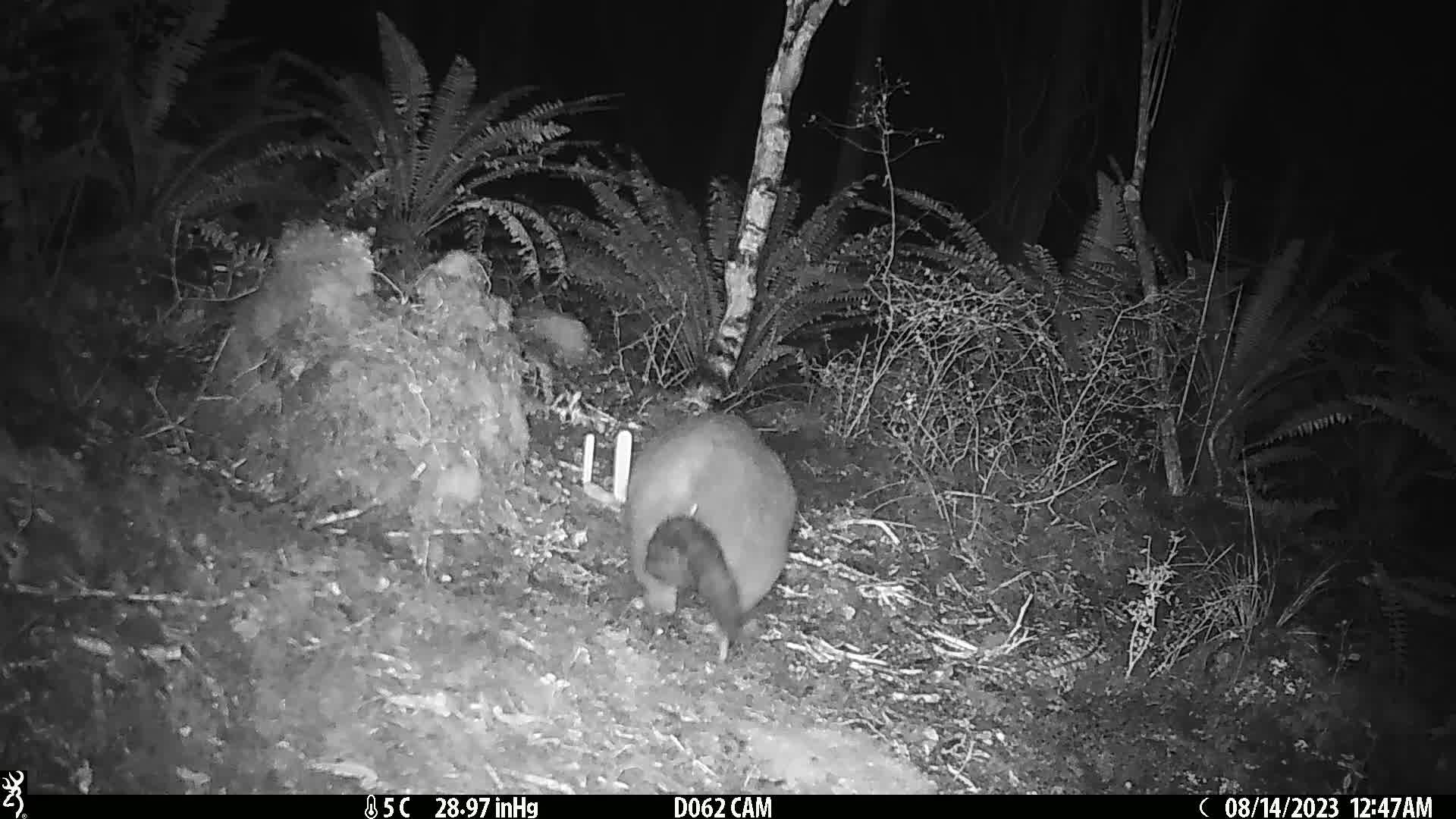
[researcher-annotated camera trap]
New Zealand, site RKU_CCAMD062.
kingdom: Animalia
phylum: Chordata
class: Mammalia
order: Diprotodontia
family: Phalangeridae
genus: Trichosurus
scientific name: Trichosurus vulpecula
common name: common brushtail possum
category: possum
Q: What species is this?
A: Possum (common brushtail possum) (Trichosurus vulpecula).